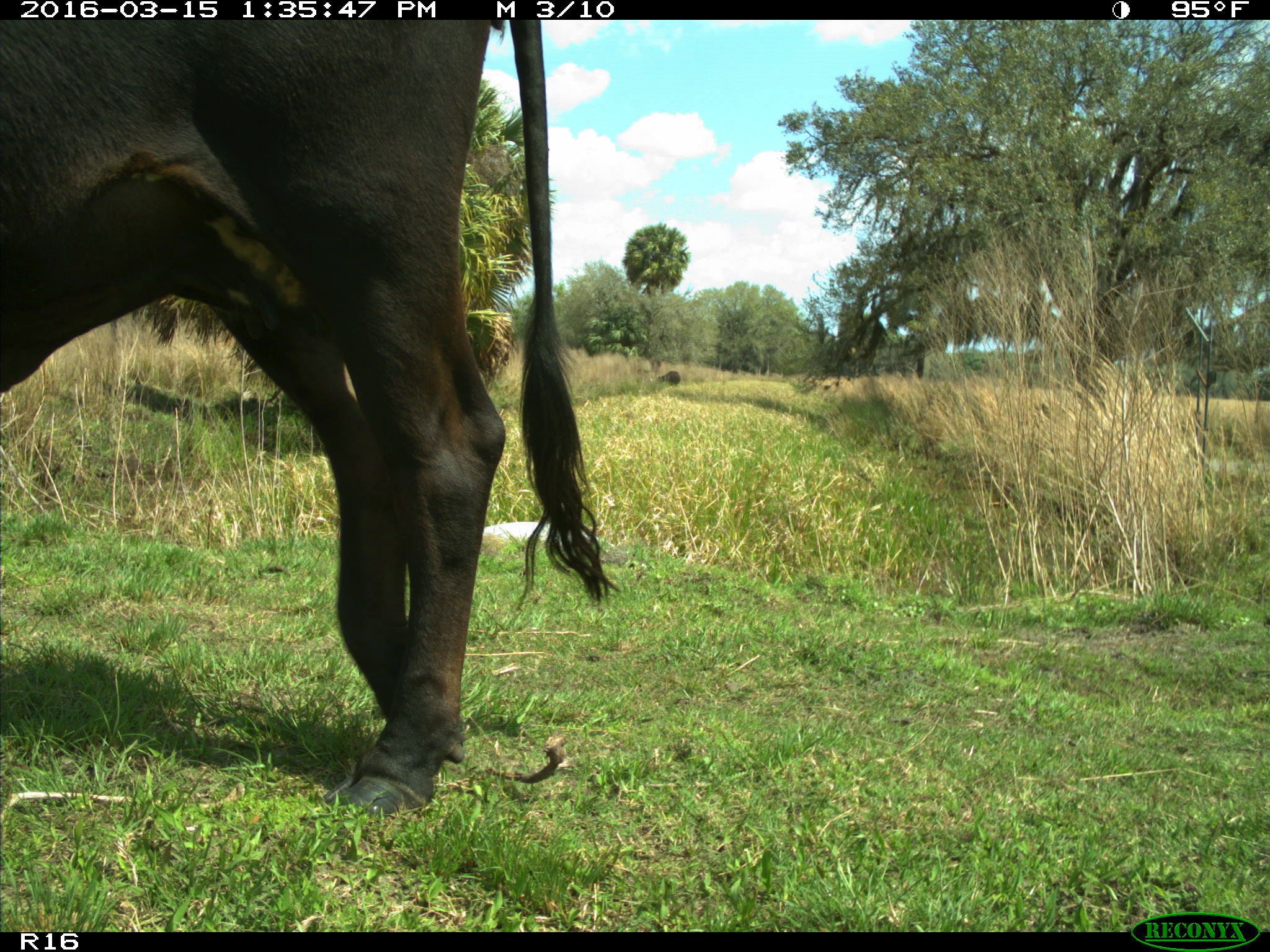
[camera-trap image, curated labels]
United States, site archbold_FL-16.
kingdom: Animalia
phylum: Chordata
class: Mammalia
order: Artiodactyla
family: Bovidae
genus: Bos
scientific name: Bos taurus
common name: domestic cow